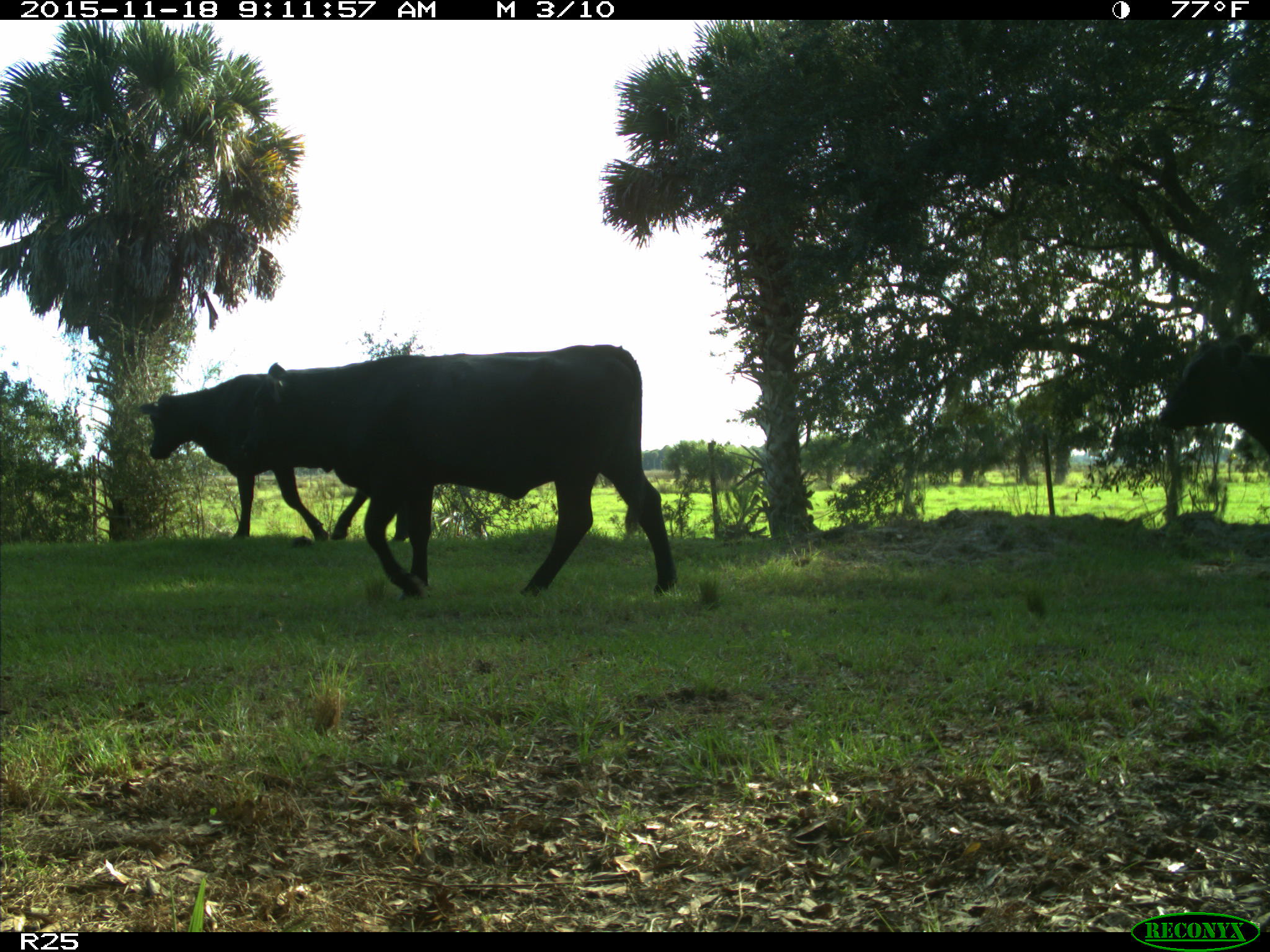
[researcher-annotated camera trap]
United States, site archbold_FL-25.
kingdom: Animalia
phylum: Chordata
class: Mammalia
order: Artiodactyla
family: Bovidae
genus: Bos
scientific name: Bos taurus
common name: domestic cow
Bos taurus (domestic cow).